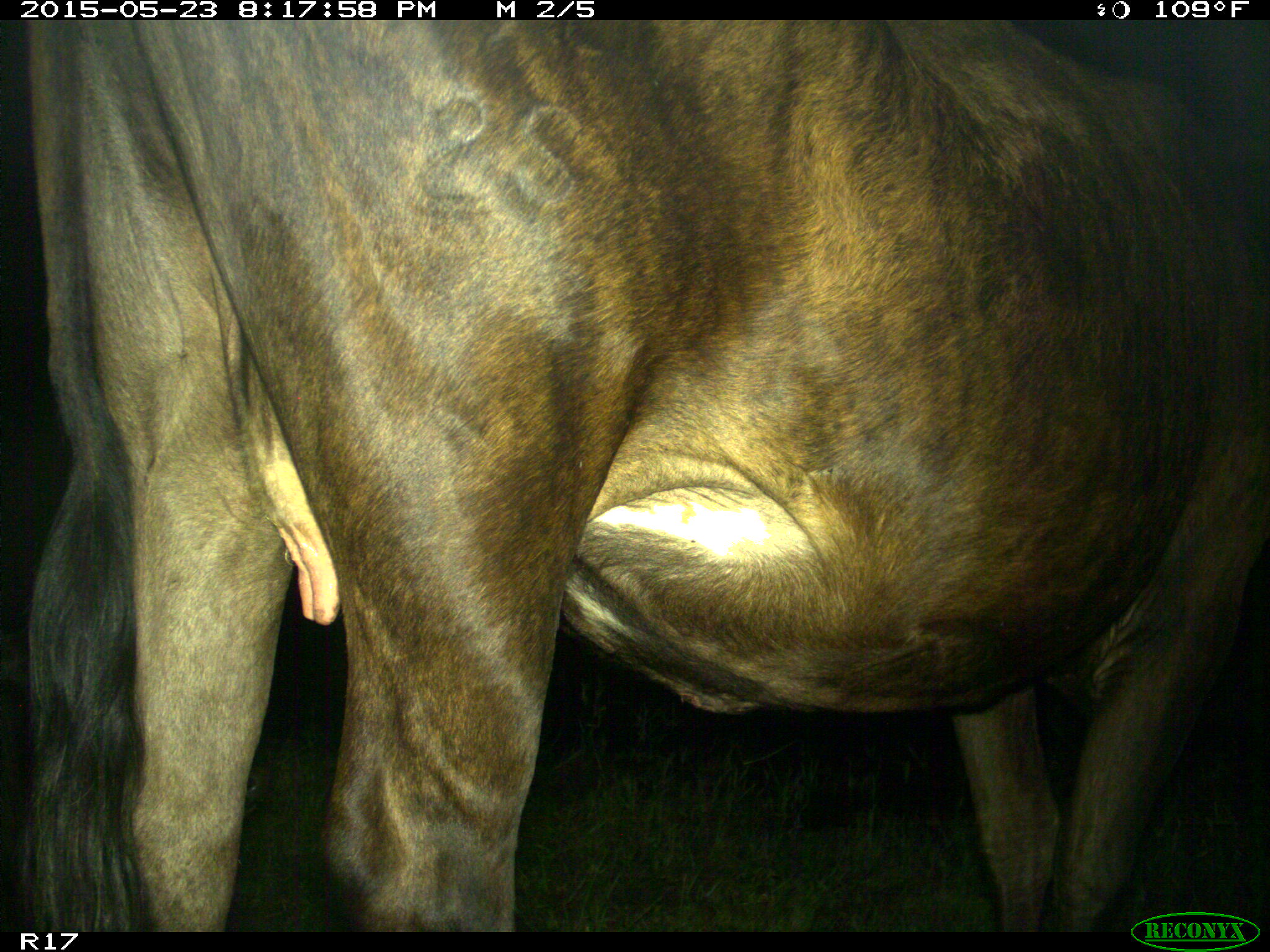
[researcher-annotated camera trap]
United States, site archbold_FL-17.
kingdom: Animalia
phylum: Chordata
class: Mammalia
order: Artiodactyla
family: Bovidae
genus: Bos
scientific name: Bos taurus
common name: domestic cow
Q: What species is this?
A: Bos taurus (domestic cow).